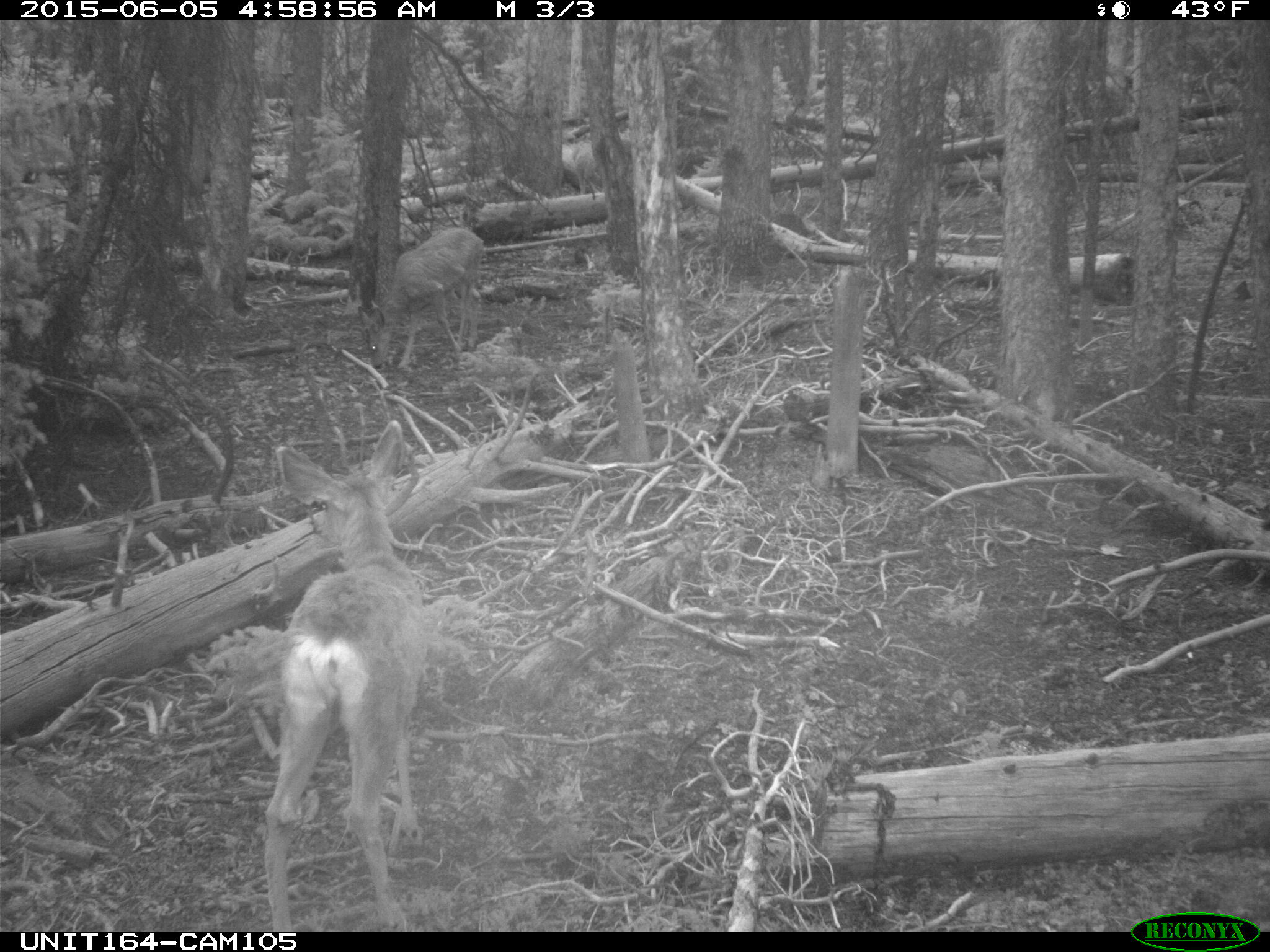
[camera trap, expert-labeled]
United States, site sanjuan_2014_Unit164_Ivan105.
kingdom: Animalia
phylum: Chordata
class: Mammalia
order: Artiodactyla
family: Cervidae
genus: Odocoileus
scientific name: Odocoileus hemionus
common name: mule deer